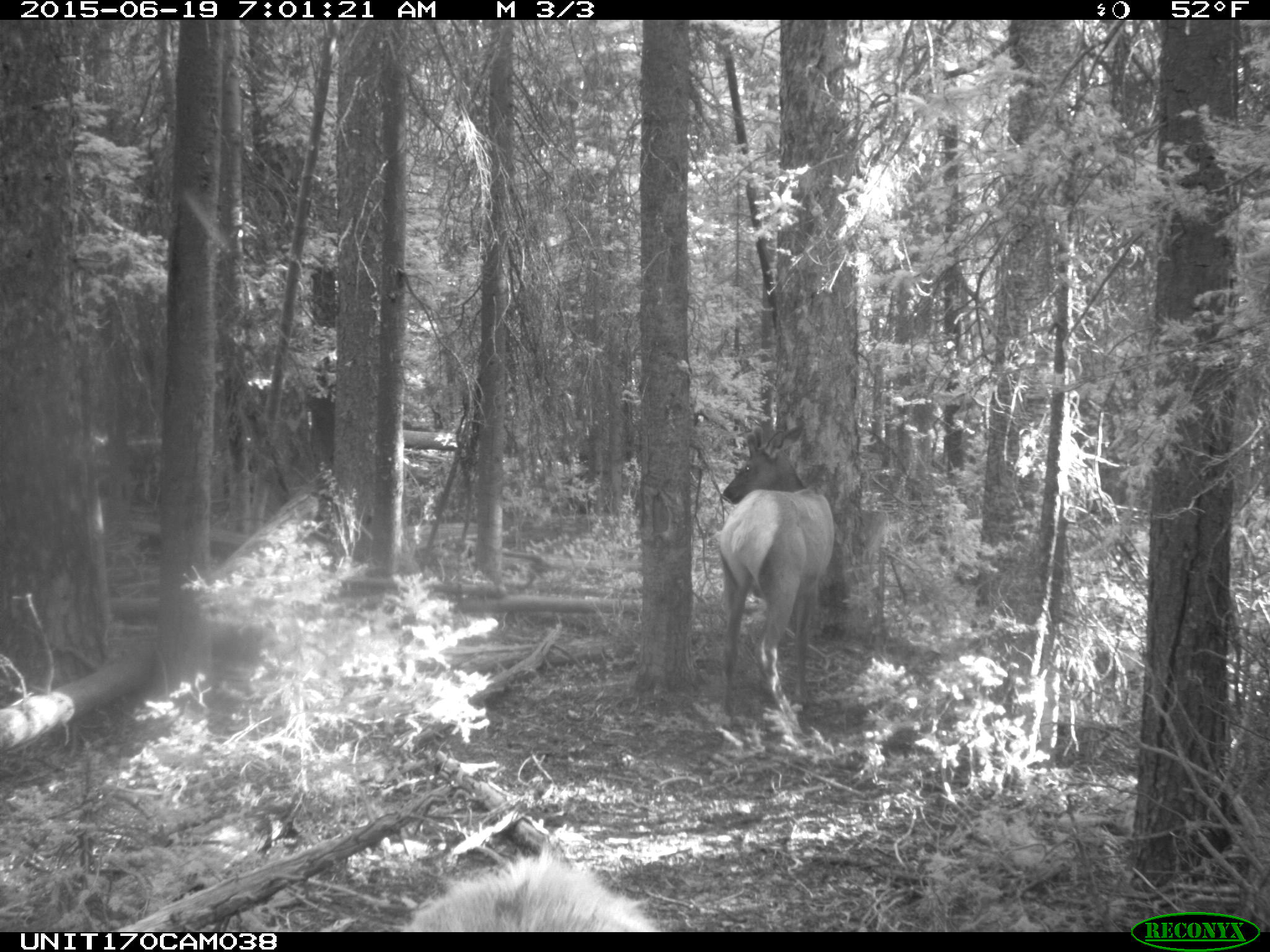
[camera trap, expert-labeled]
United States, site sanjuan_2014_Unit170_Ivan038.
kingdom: Animalia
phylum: Chordata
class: Mammalia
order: Artiodactyla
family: Cervidae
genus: Cervus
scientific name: Cervus elaphus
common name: red deer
Cervus elaphus (red deer).